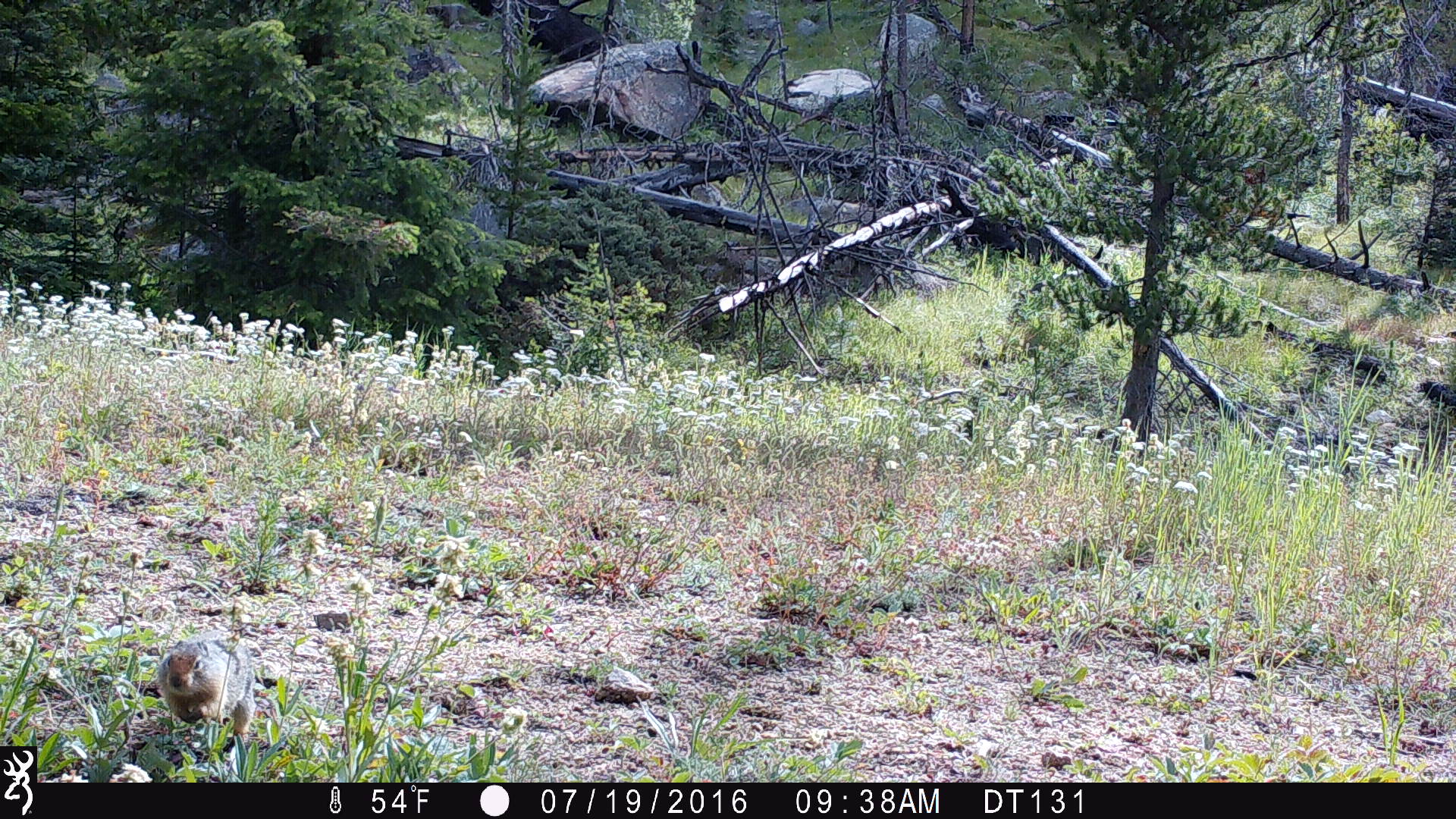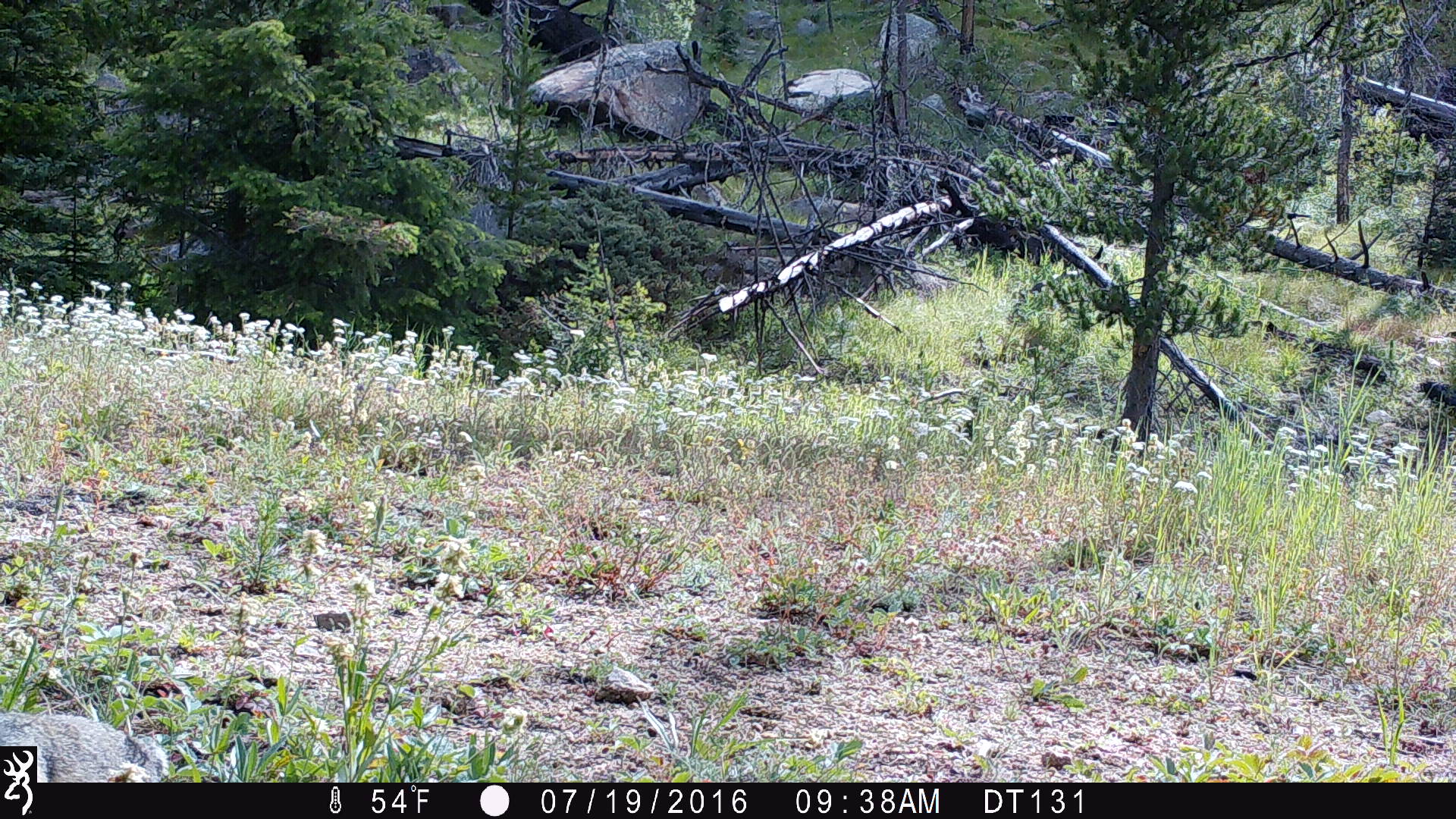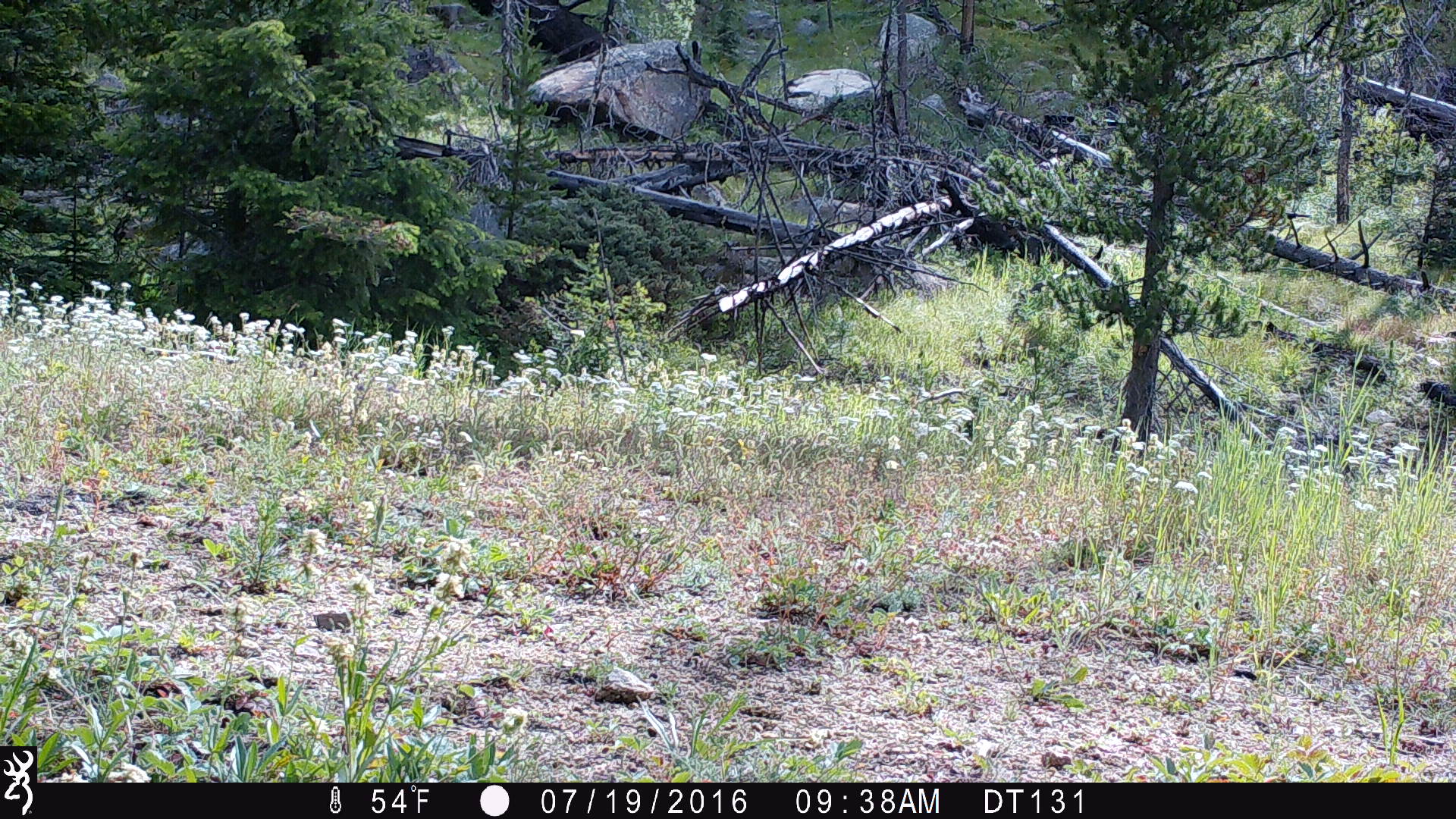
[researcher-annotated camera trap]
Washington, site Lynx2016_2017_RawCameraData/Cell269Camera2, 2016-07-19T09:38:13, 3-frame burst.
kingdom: Animalia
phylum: Chordata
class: Mammalia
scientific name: Mammalia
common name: small mammal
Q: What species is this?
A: Small mammal (Mammalia).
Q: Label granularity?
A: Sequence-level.